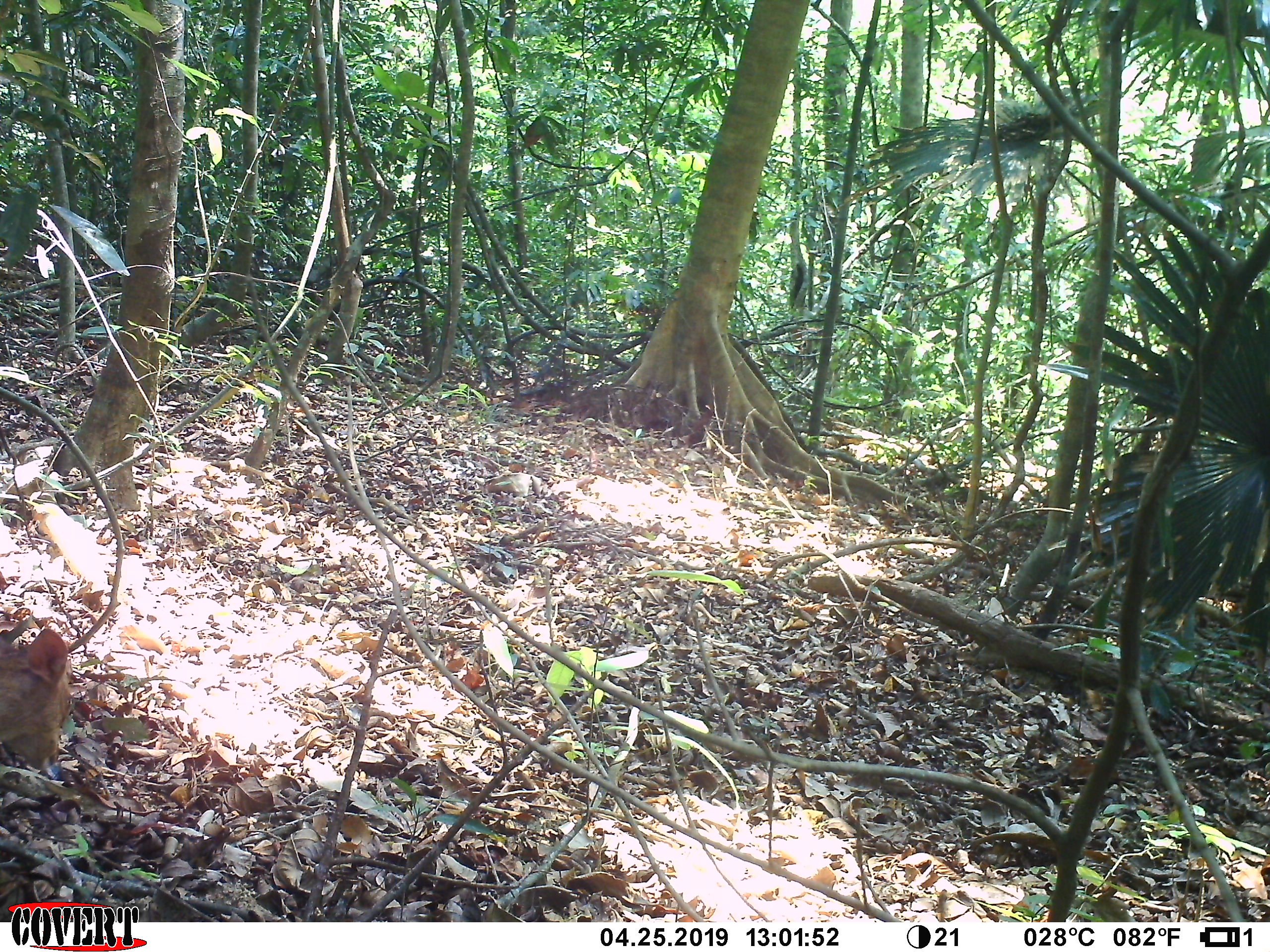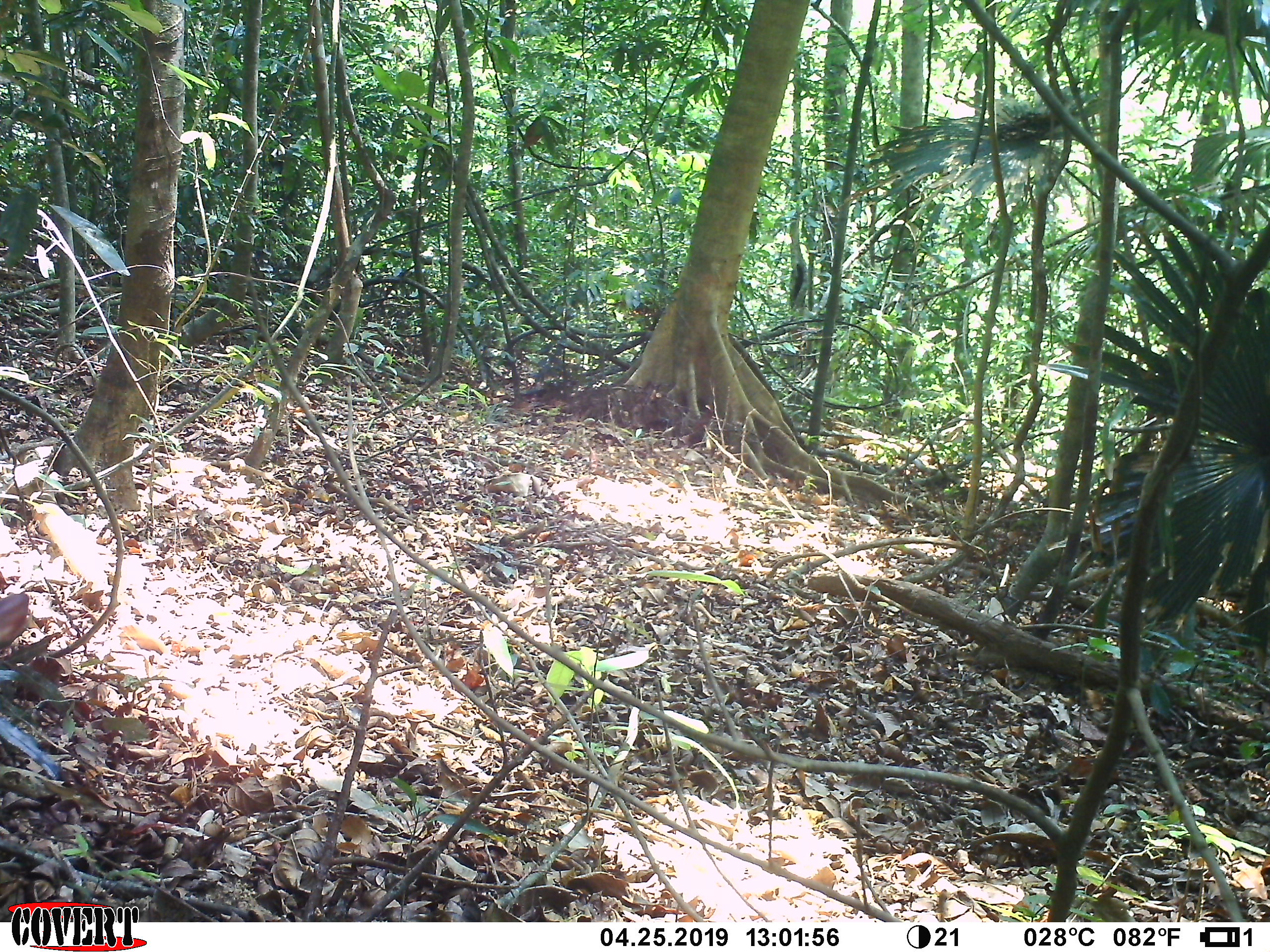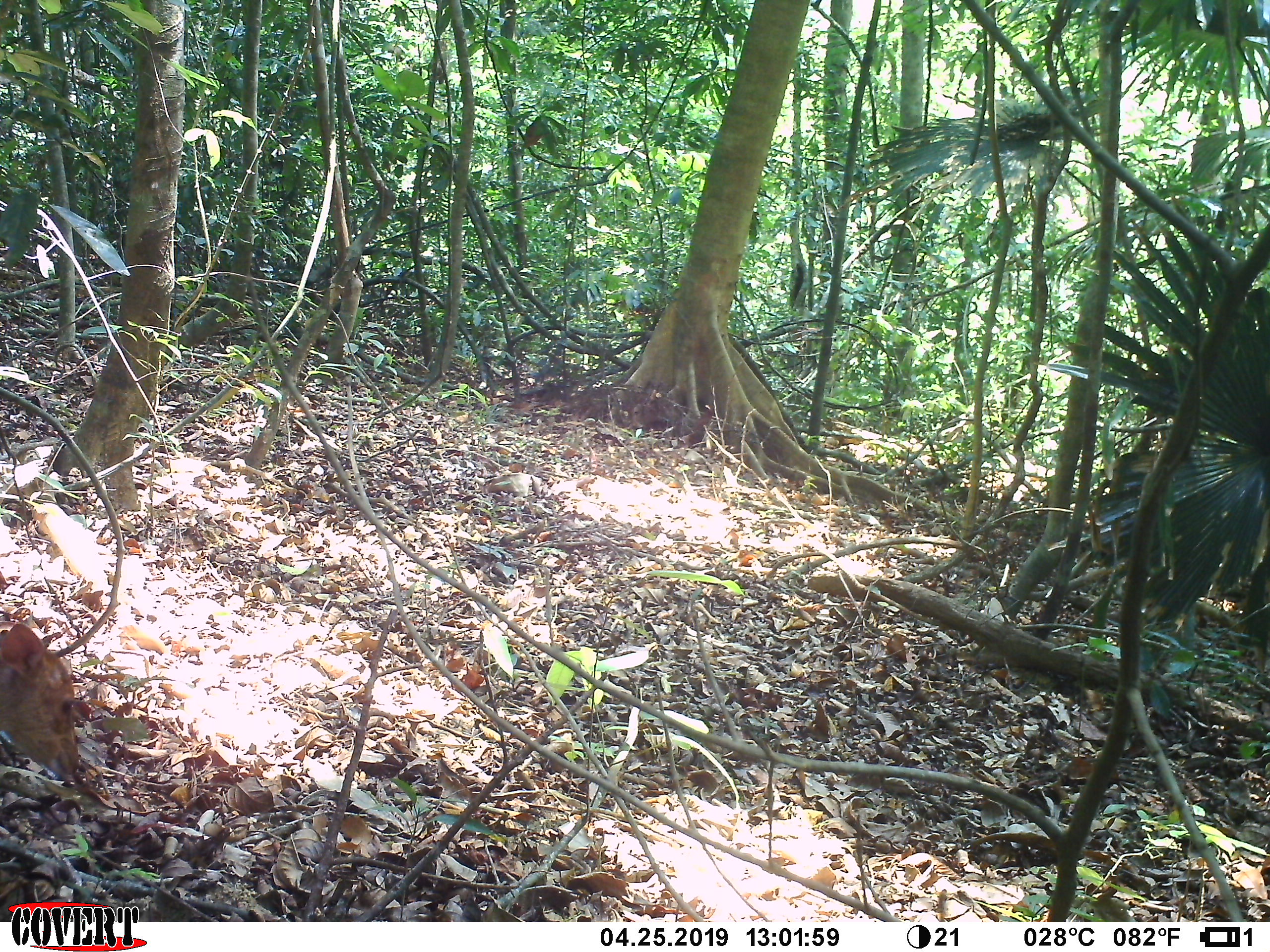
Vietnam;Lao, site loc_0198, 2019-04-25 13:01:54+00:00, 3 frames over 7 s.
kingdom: Animalia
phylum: Chordata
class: Mammalia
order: Artiodactyla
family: Cervidae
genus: Muntiacus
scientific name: Muntiacus vuquangensis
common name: large-antlered muntjac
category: large antlered muntjac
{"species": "large antlered muntjac (large-antlered muntjac) (Muntiacus vuquangensis)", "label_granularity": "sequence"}